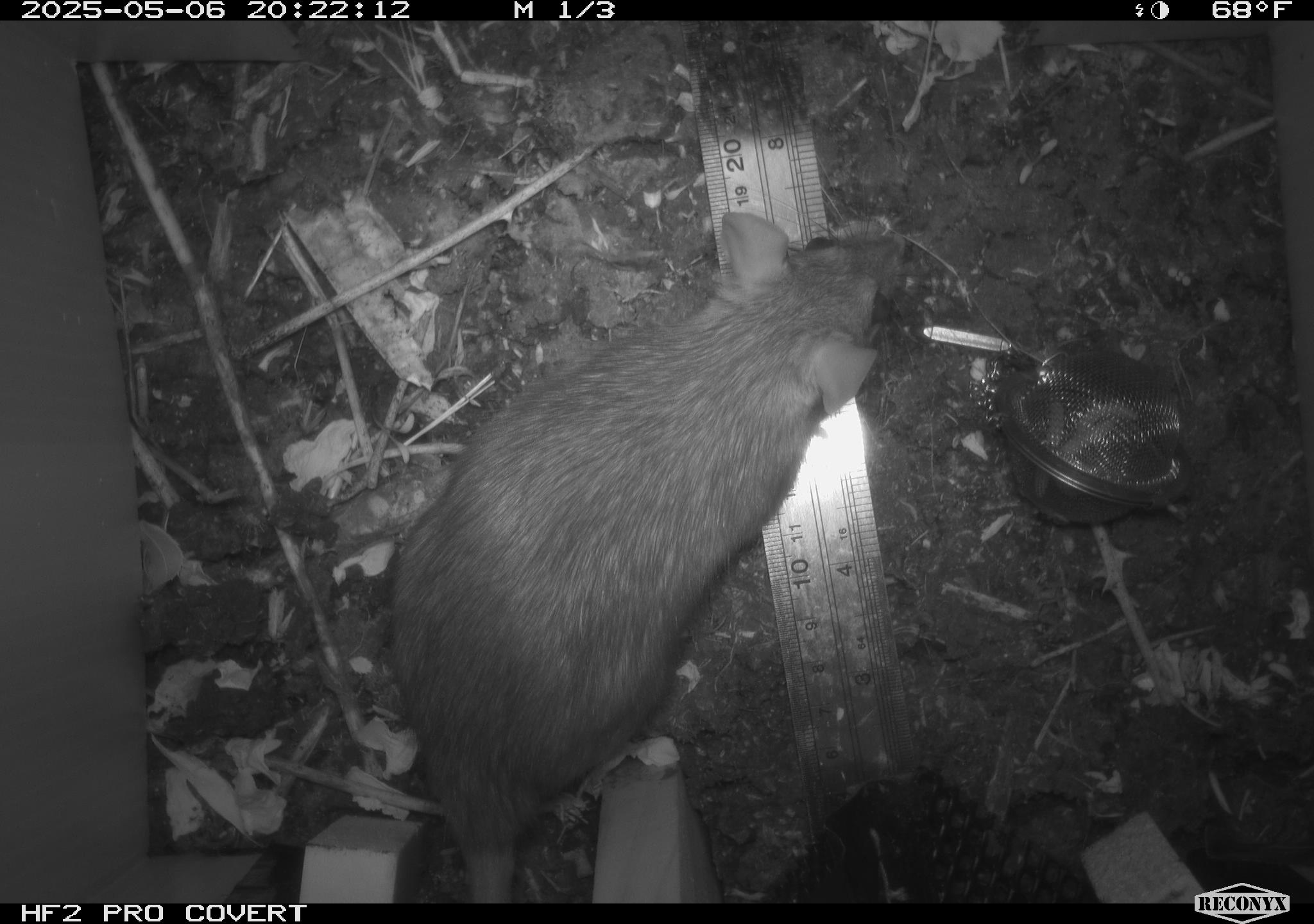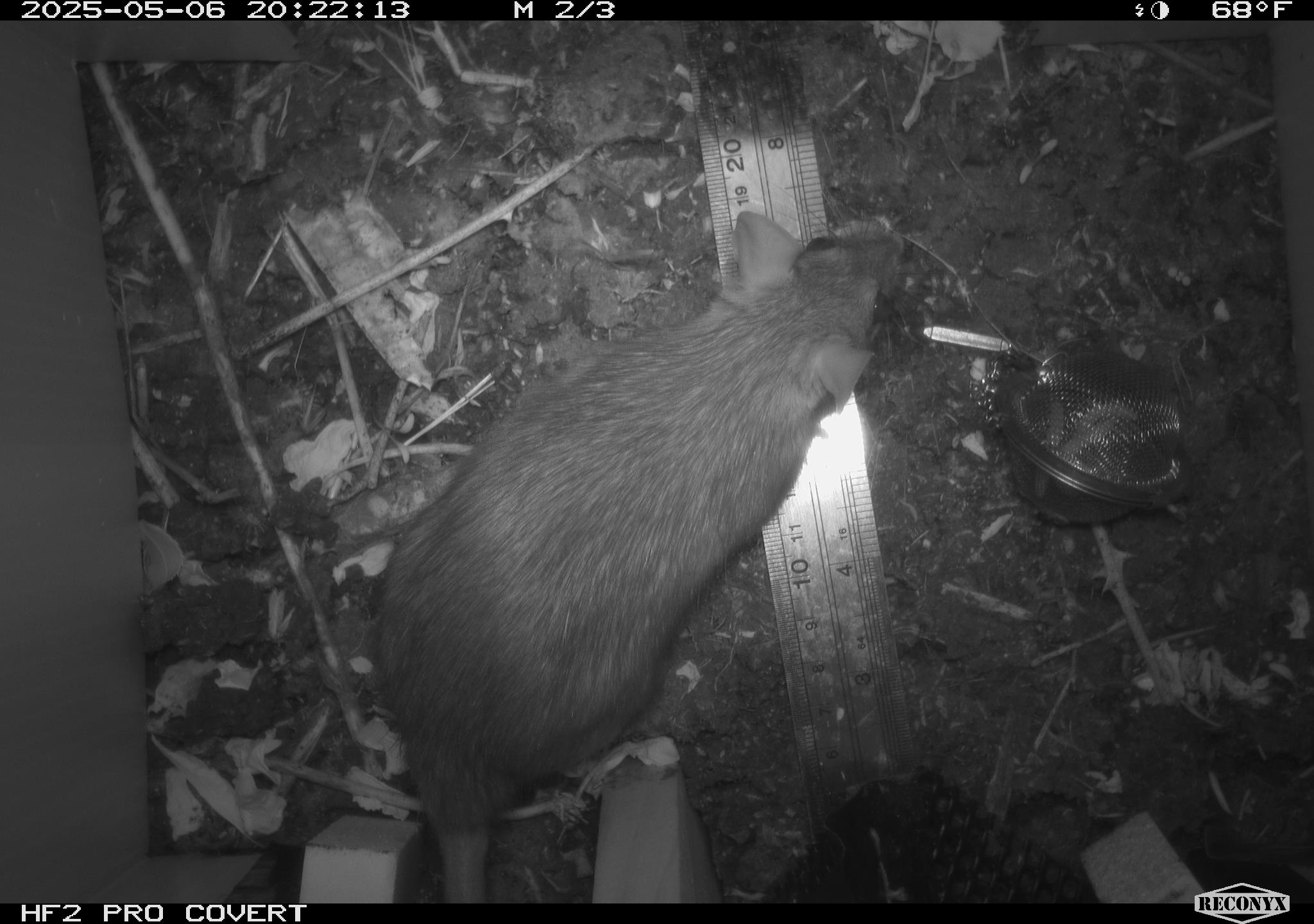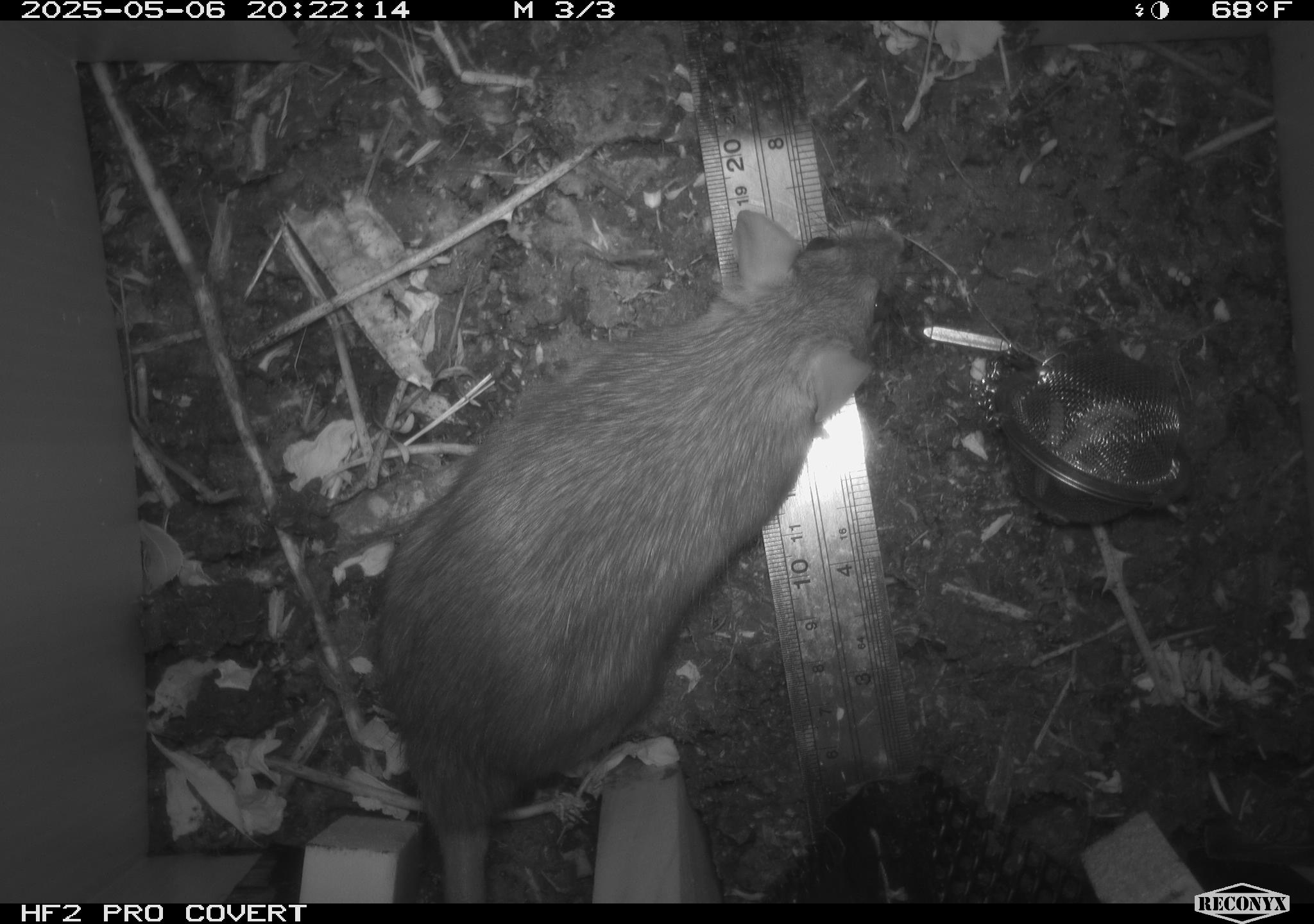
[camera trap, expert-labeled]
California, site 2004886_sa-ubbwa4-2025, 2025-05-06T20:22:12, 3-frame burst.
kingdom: Animalia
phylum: Chordata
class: Mammalia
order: Rodentia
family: Muridae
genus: Rattus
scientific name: Rattus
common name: rat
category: rattus species